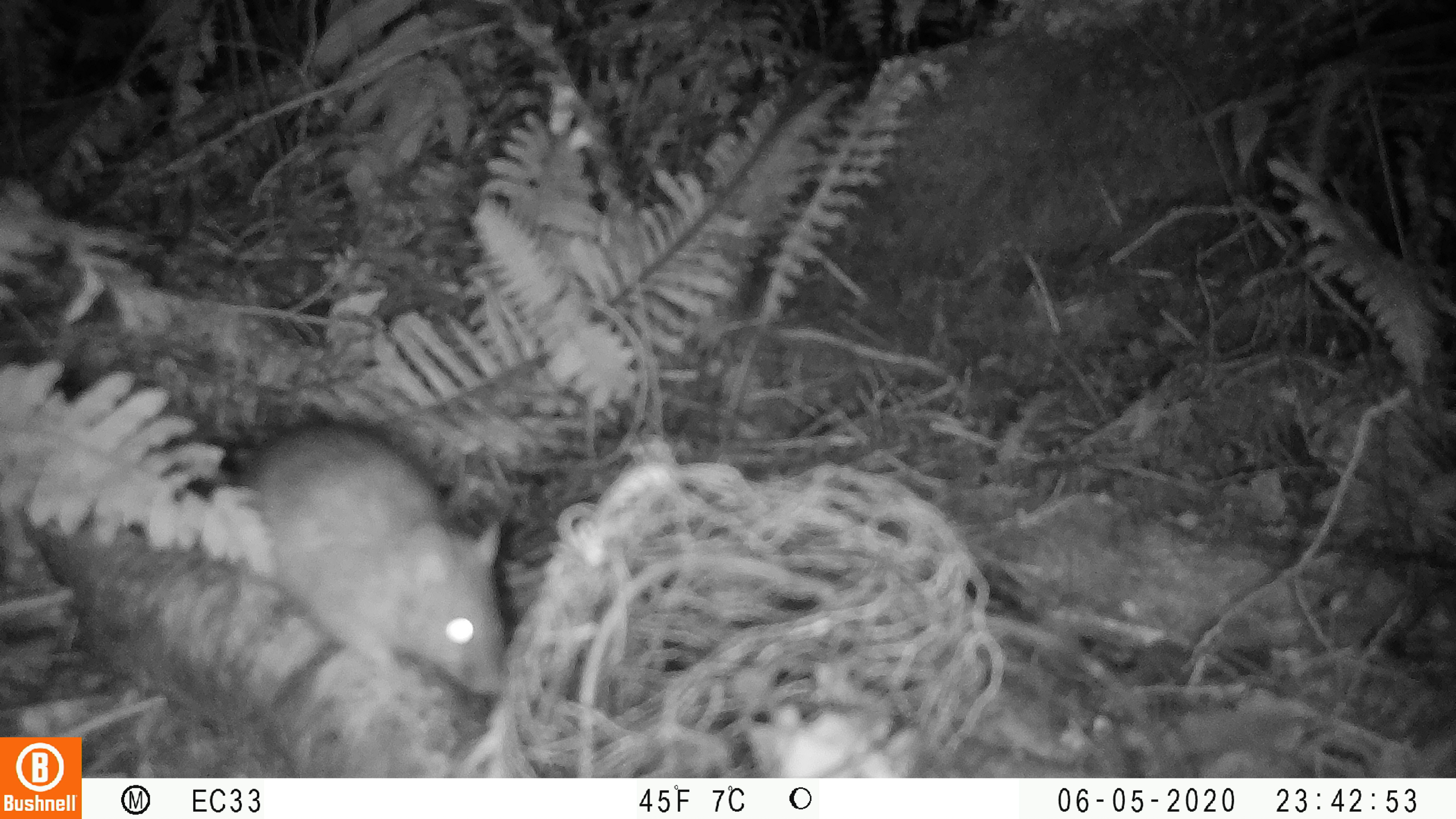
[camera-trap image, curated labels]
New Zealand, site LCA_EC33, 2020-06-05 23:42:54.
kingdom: Animalia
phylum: Chordata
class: Mammalia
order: Rodentia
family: Muridae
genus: Rattus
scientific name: Rattus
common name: rat